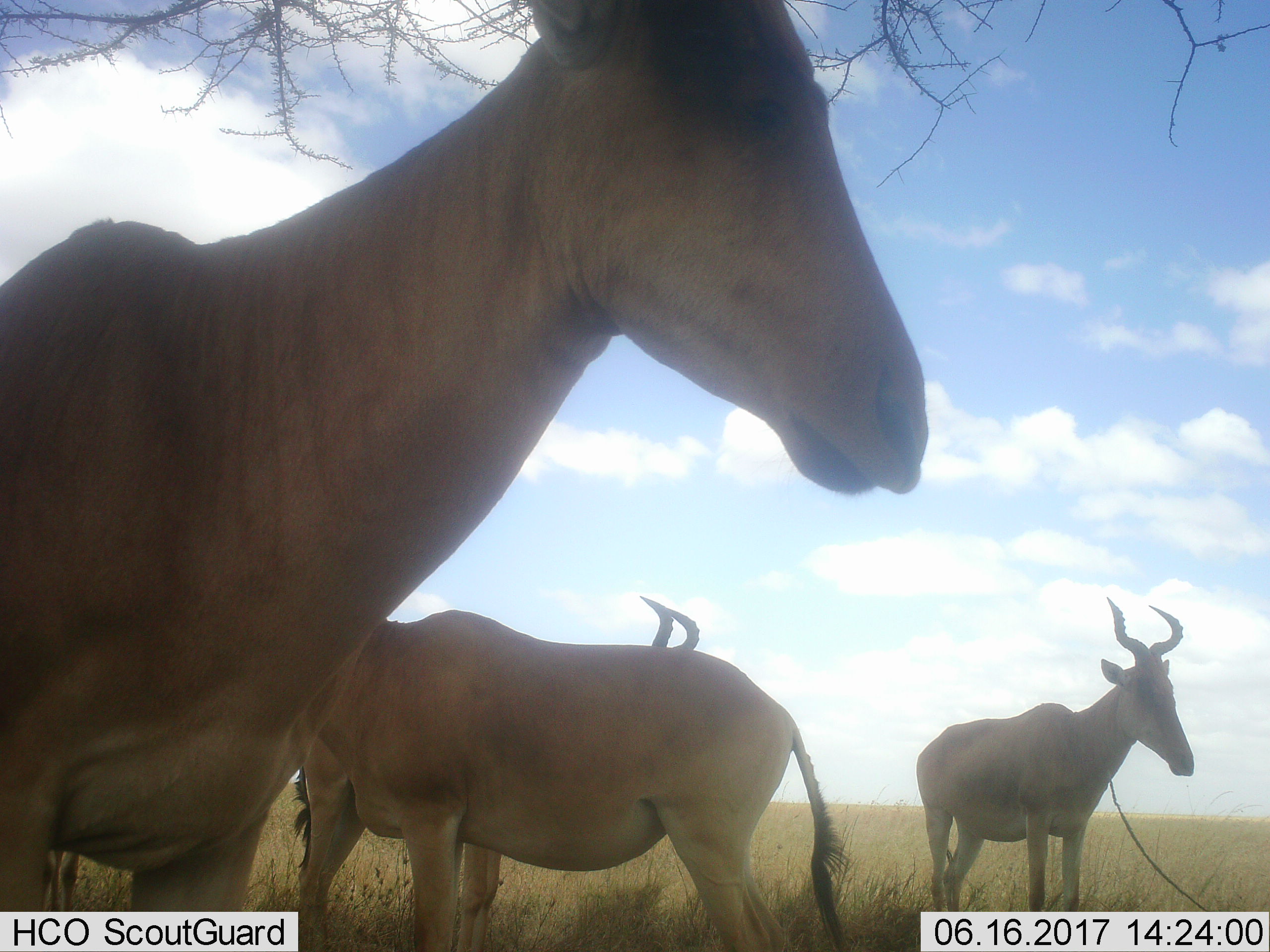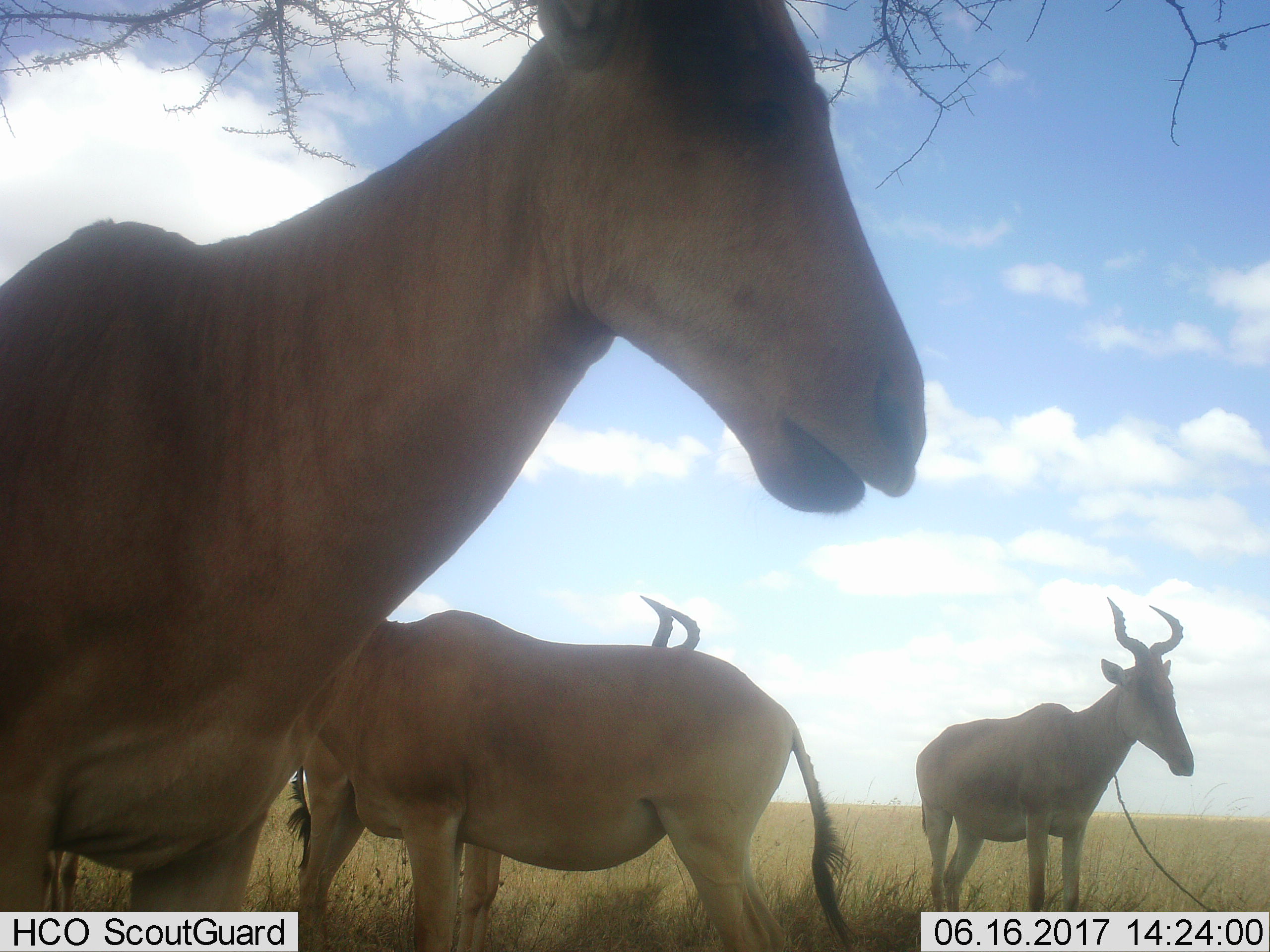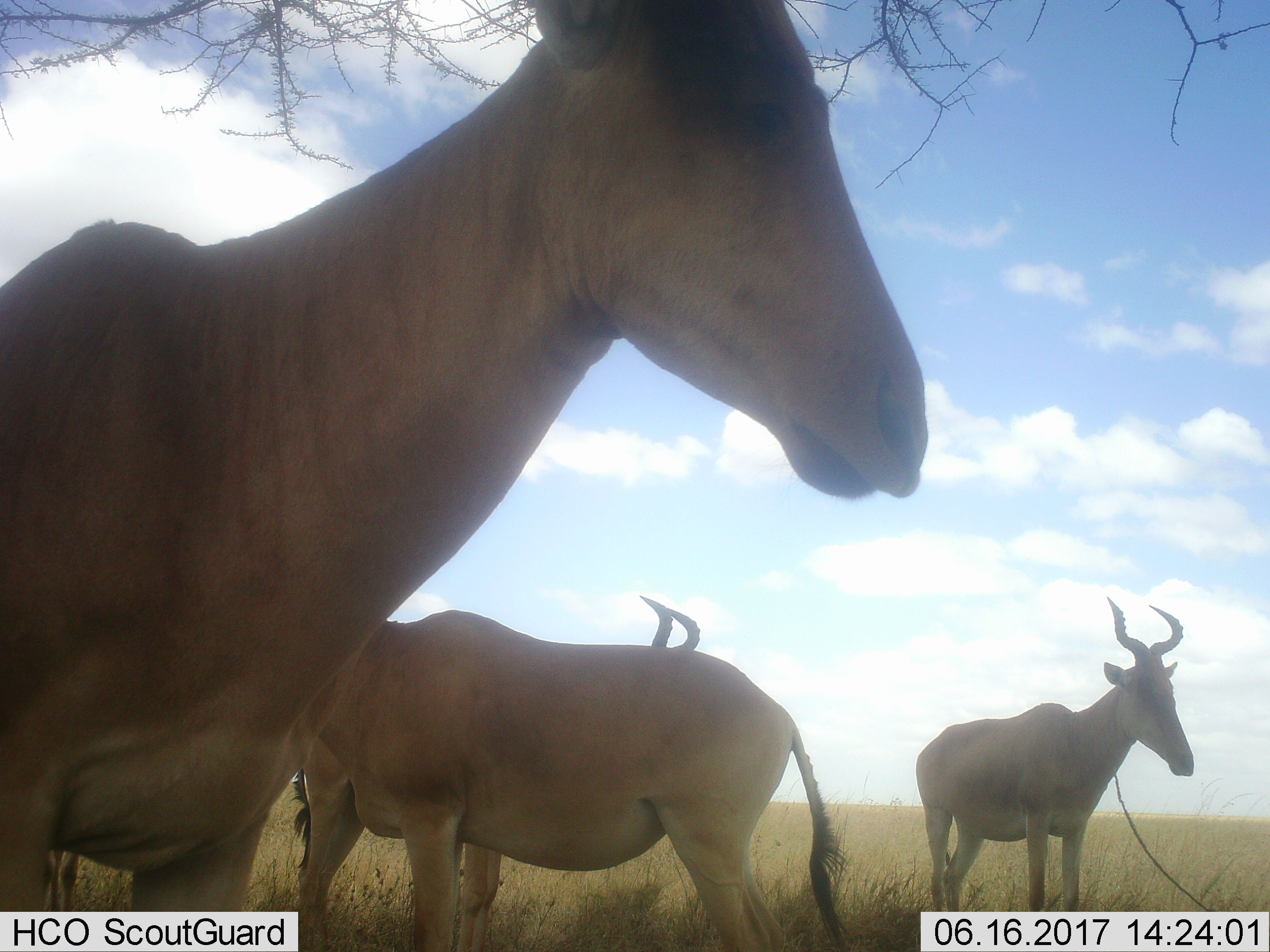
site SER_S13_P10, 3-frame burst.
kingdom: Animalia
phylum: Chordata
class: Mammalia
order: Artiodactyla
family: Bovidae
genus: Alcelaphus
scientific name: Alcelaphus buselaphus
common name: hartebeest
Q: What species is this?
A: Hartebeest (Alcelaphus buselaphus).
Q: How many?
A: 4.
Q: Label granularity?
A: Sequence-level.